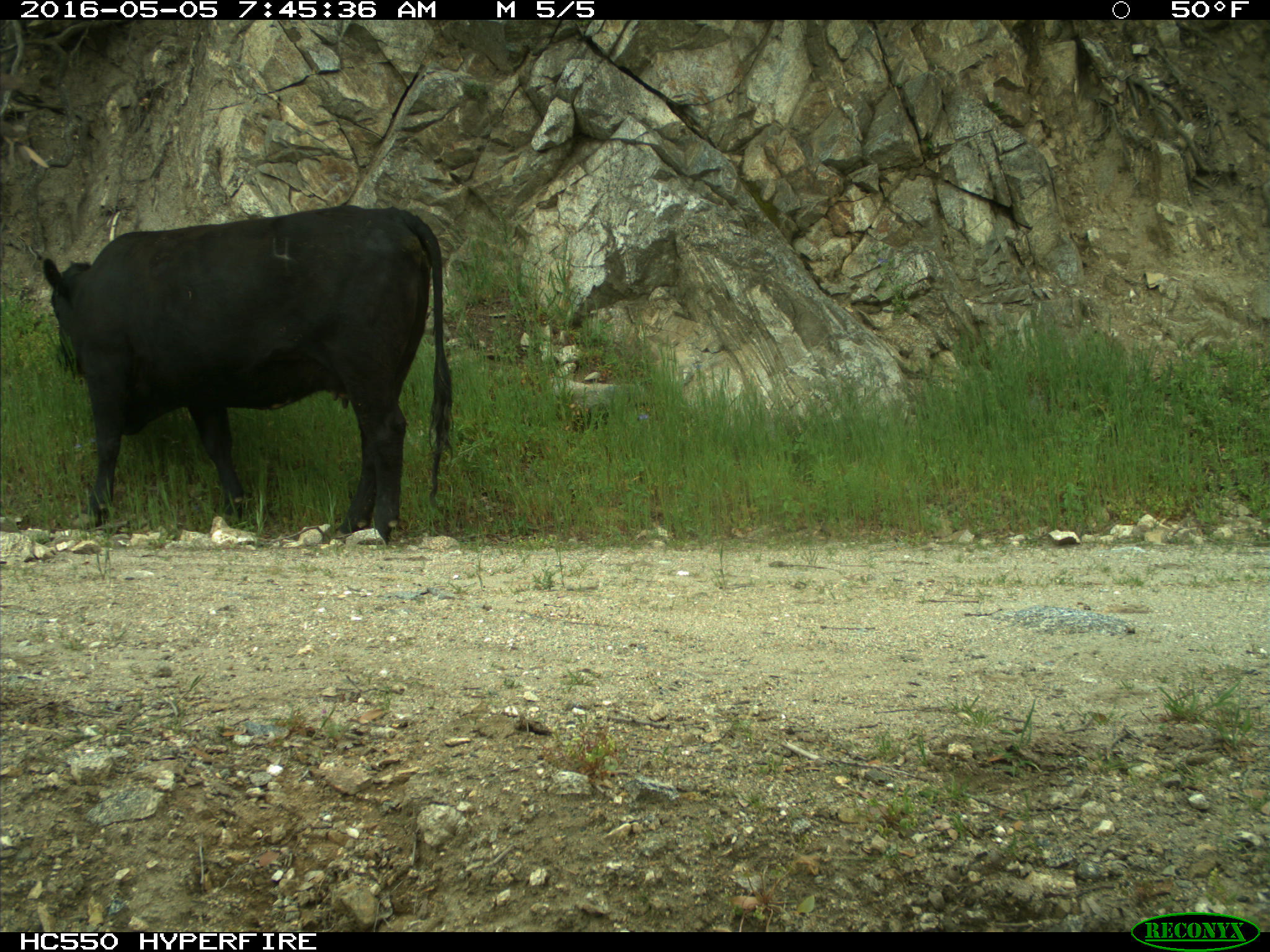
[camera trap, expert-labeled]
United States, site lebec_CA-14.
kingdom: Animalia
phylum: Chordata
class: Mammalia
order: Artiodactyla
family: Bovidae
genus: Bos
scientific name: Bos taurus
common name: domestic cow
Bos taurus (domestic cow).